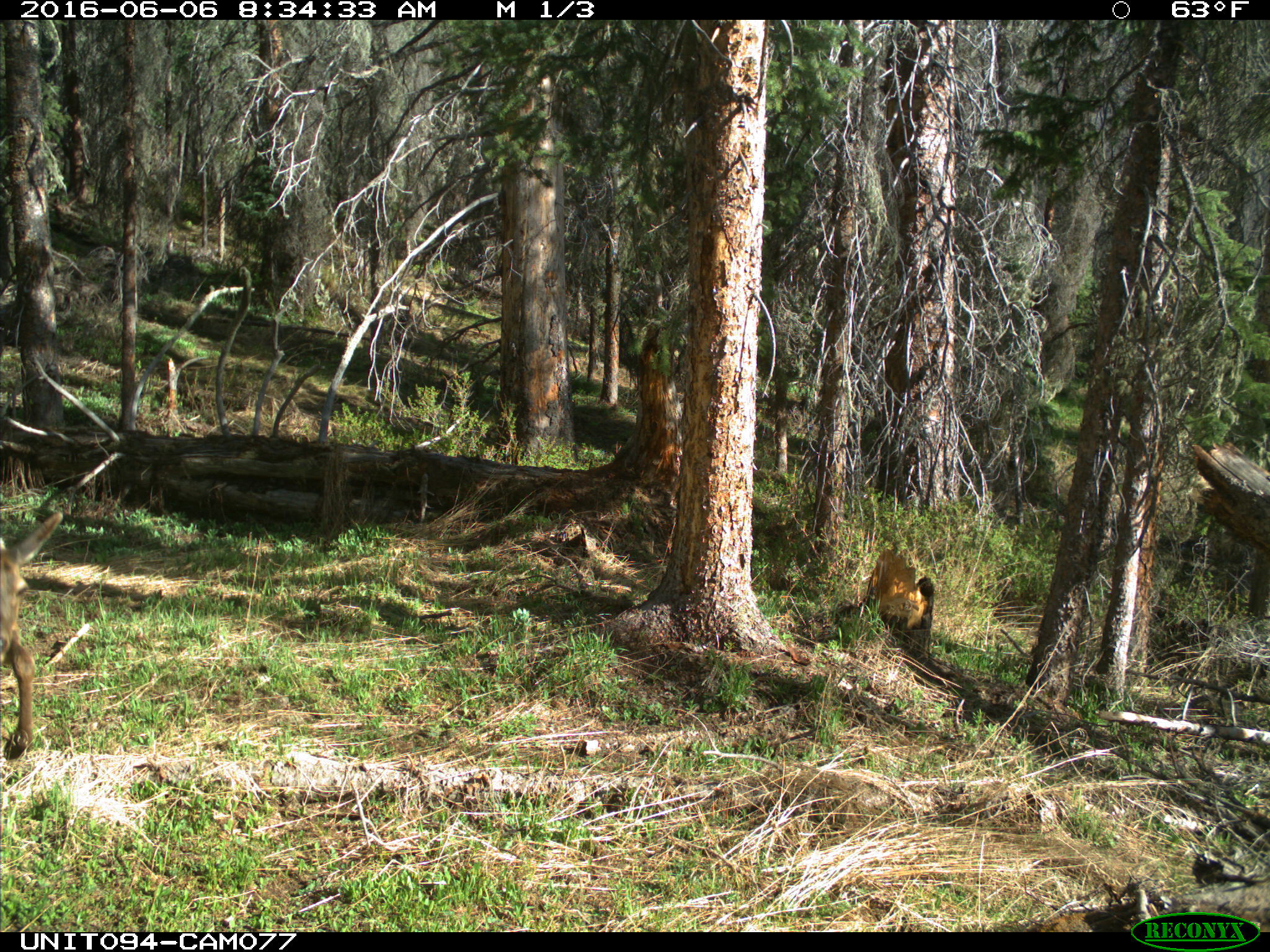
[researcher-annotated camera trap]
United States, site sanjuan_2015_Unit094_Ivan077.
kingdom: Animalia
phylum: Chordata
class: Mammalia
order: Artiodactyla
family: Cervidae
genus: Cervus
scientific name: Cervus elaphus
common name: red deer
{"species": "Cervus elaphus (red deer)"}